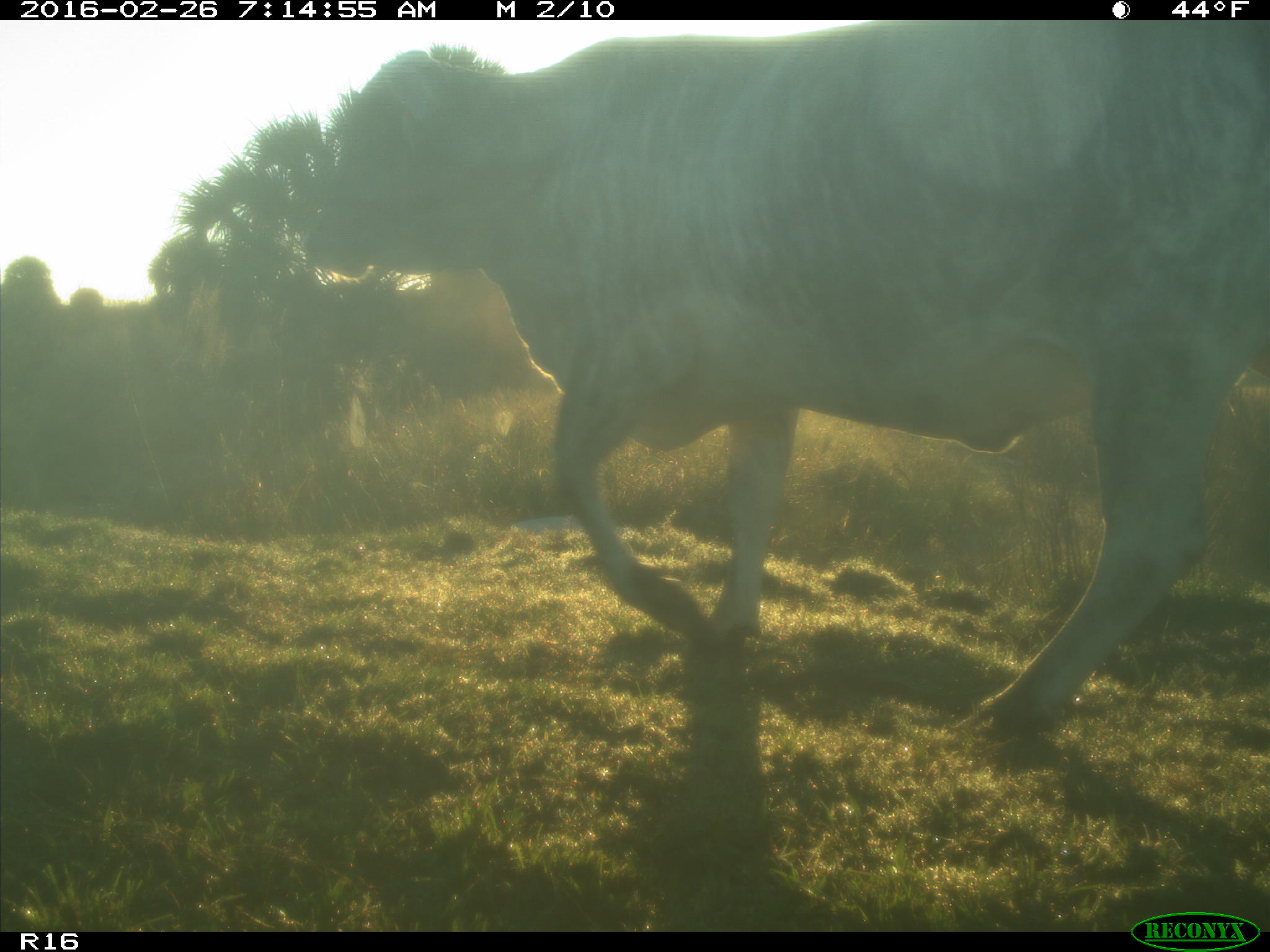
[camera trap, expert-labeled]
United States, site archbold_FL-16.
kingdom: Animalia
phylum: Chordata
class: Mammalia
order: Artiodactyla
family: Bovidae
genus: Bos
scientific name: Bos taurus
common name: domestic cow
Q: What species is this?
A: Bos taurus (domestic cow).